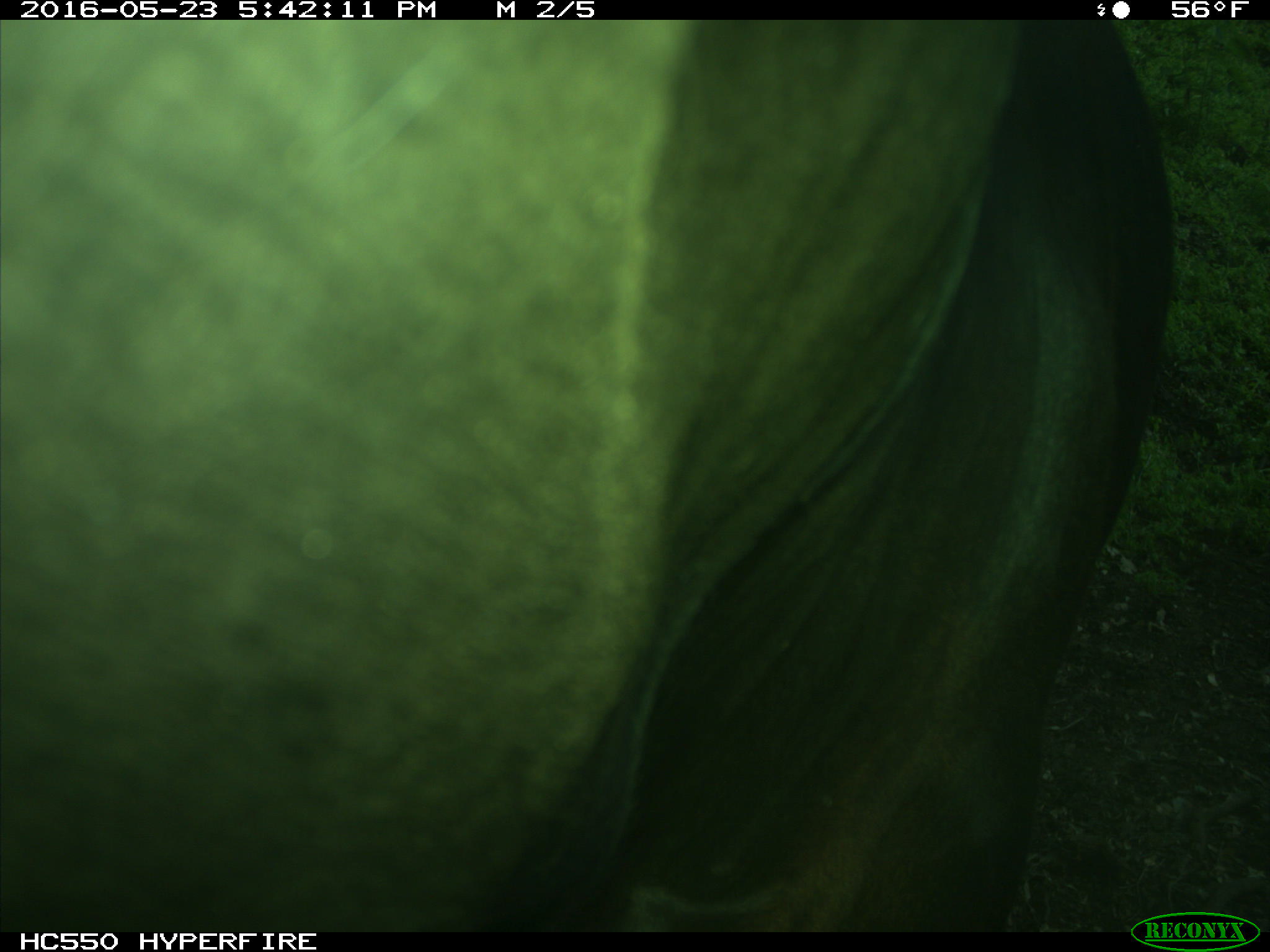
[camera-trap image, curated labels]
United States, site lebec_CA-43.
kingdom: Animalia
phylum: Chordata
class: Mammalia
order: Artiodactyla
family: Bovidae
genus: Bos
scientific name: Bos taurus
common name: domestic cow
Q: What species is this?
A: Bos taurus (domestic cow).